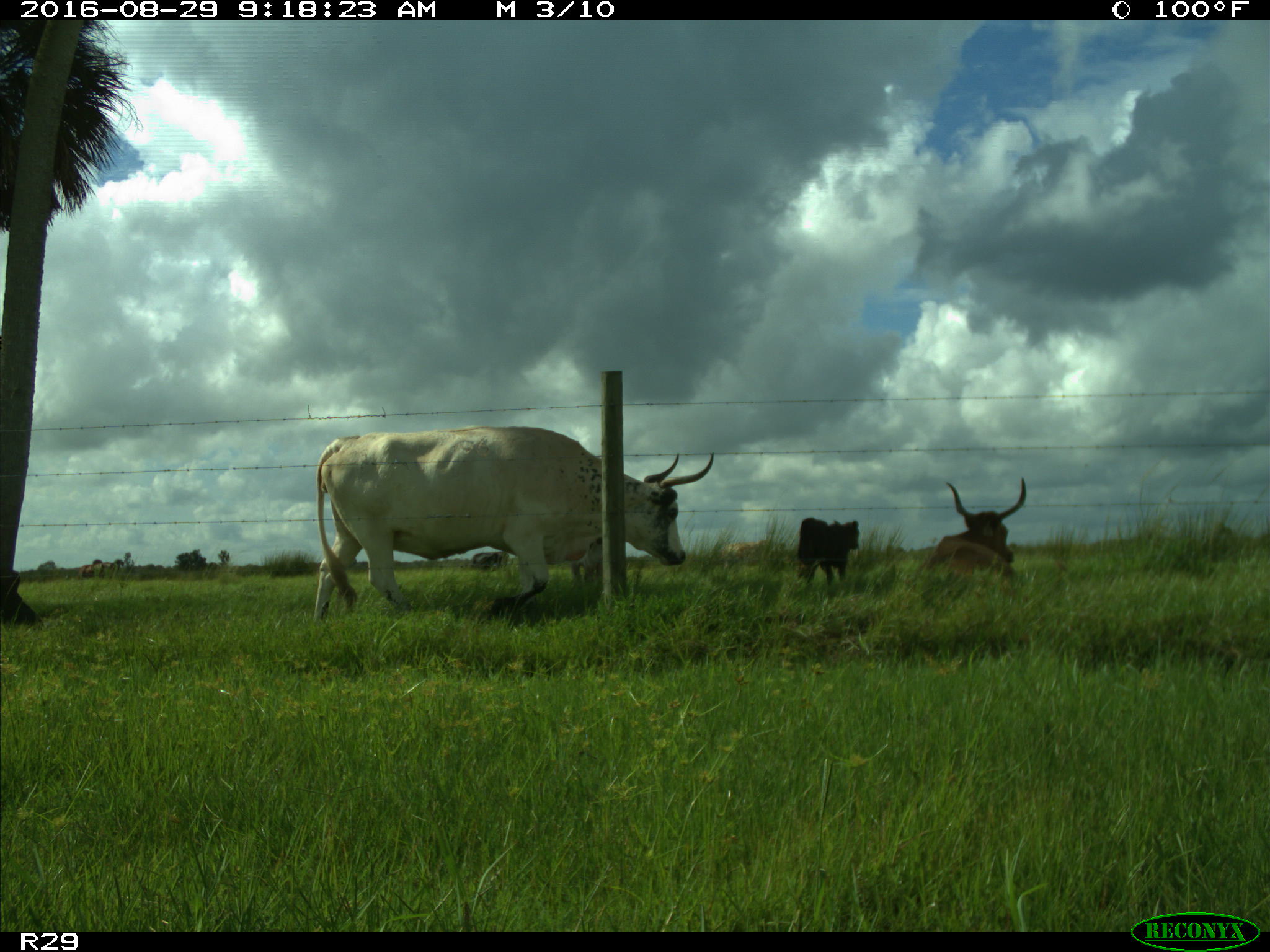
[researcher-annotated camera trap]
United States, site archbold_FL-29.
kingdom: Animalia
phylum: Chordata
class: Mammalia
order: Artiodactyla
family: Bovidae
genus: Bos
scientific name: Bos taurus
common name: domestic cow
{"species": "Bos taurus (domestic cow)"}